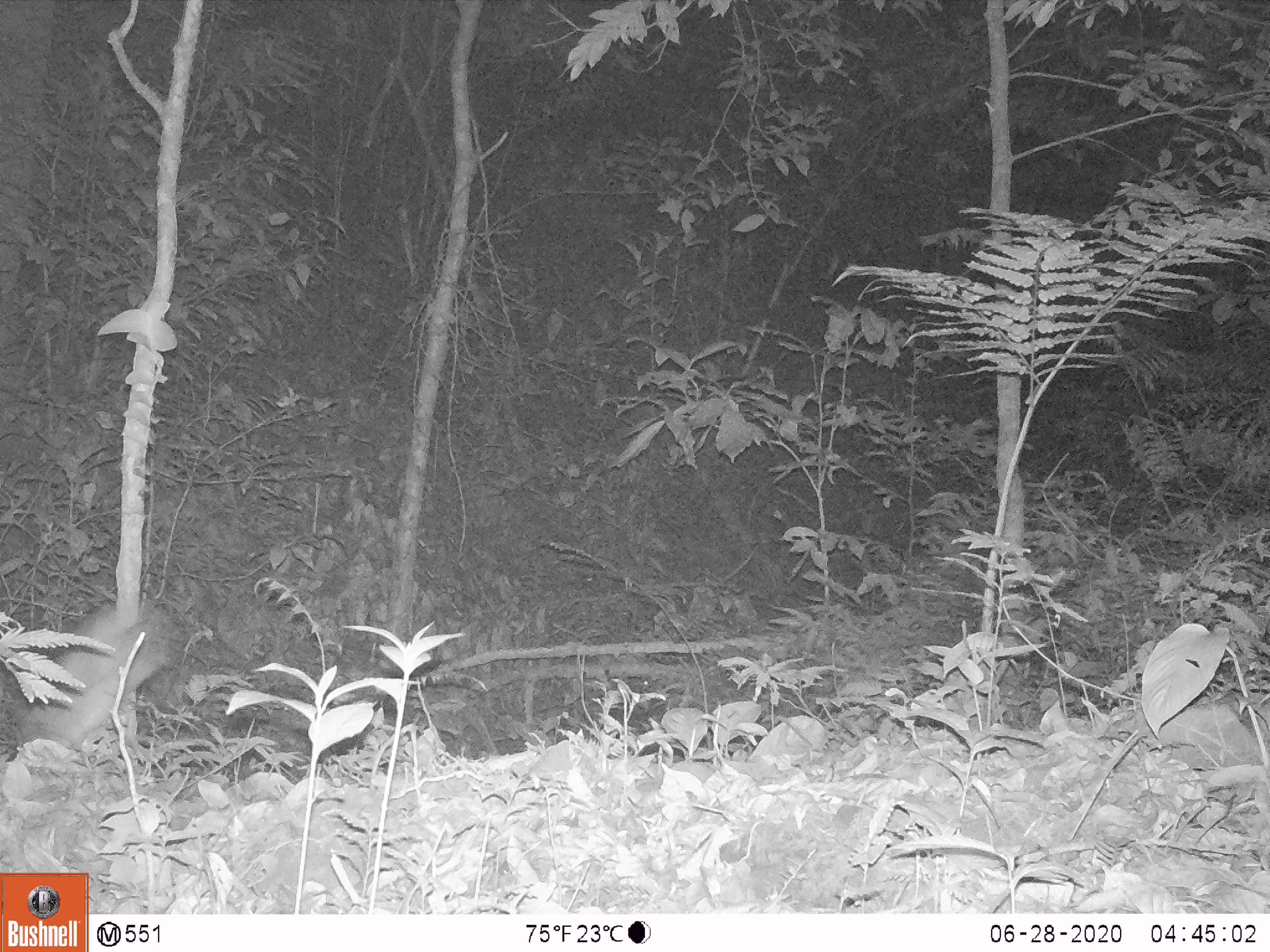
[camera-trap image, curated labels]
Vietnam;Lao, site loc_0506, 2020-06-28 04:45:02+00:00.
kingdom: Animalia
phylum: Chordata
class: Mammalia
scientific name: Mammalia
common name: mammal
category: unidentified small mammal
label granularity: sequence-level